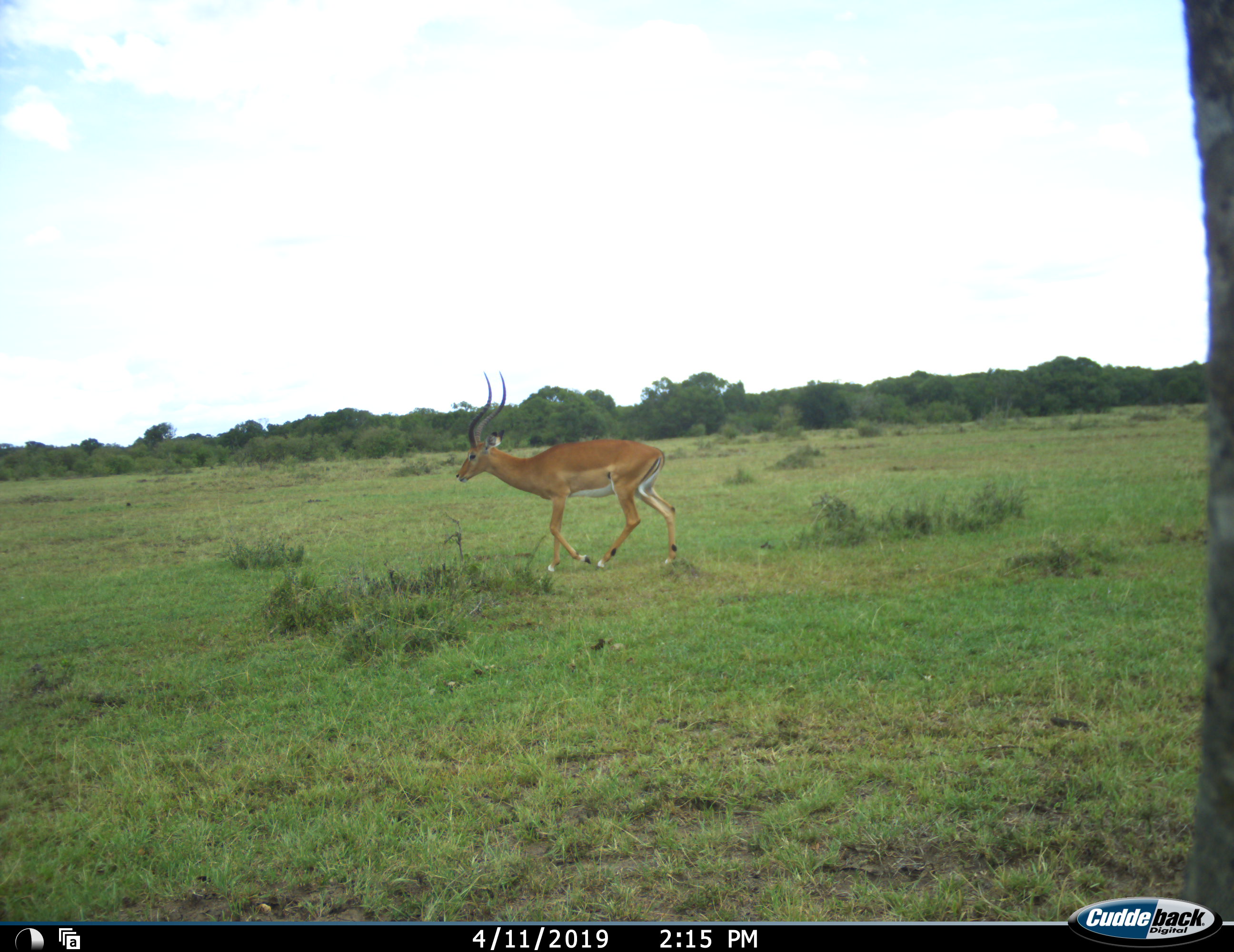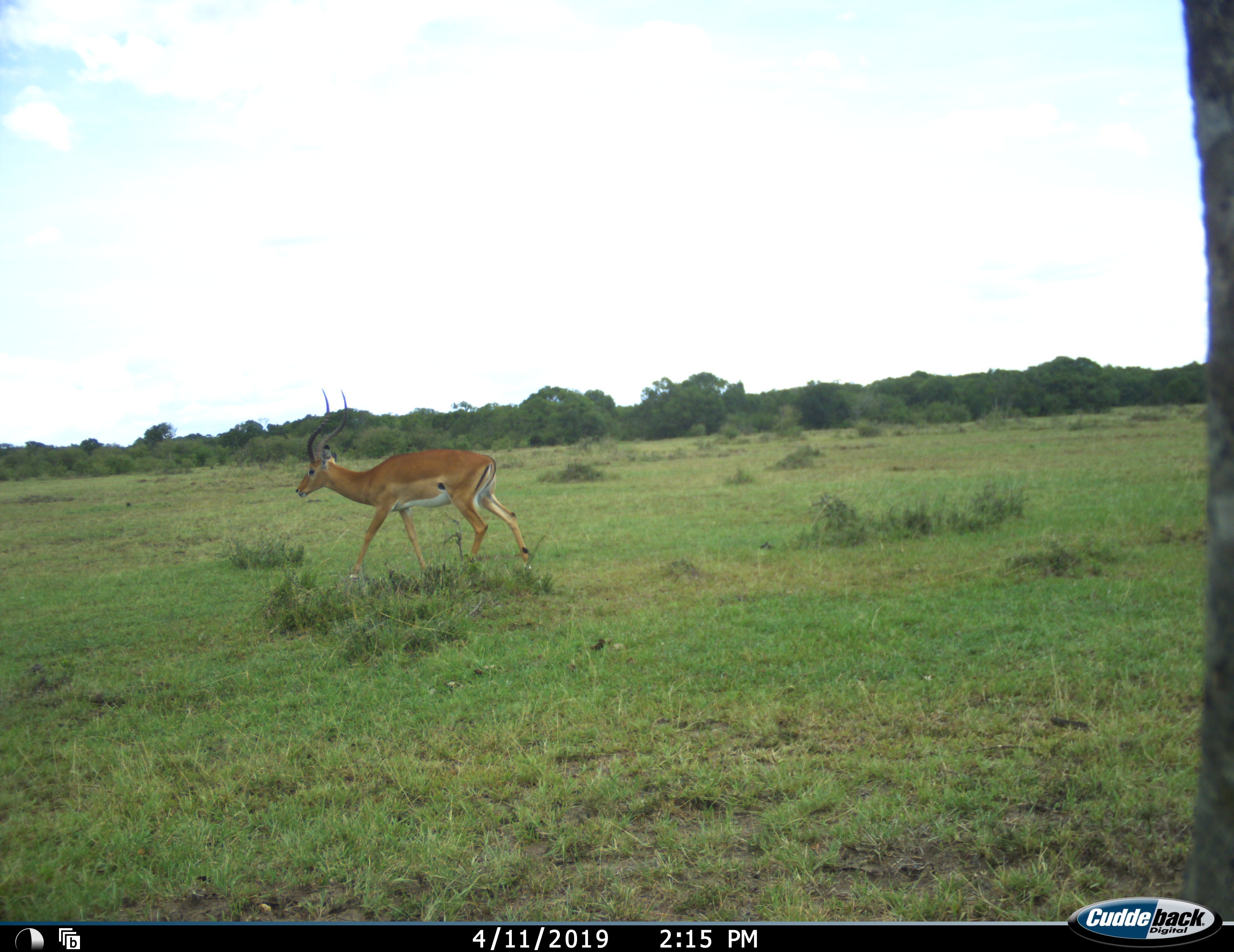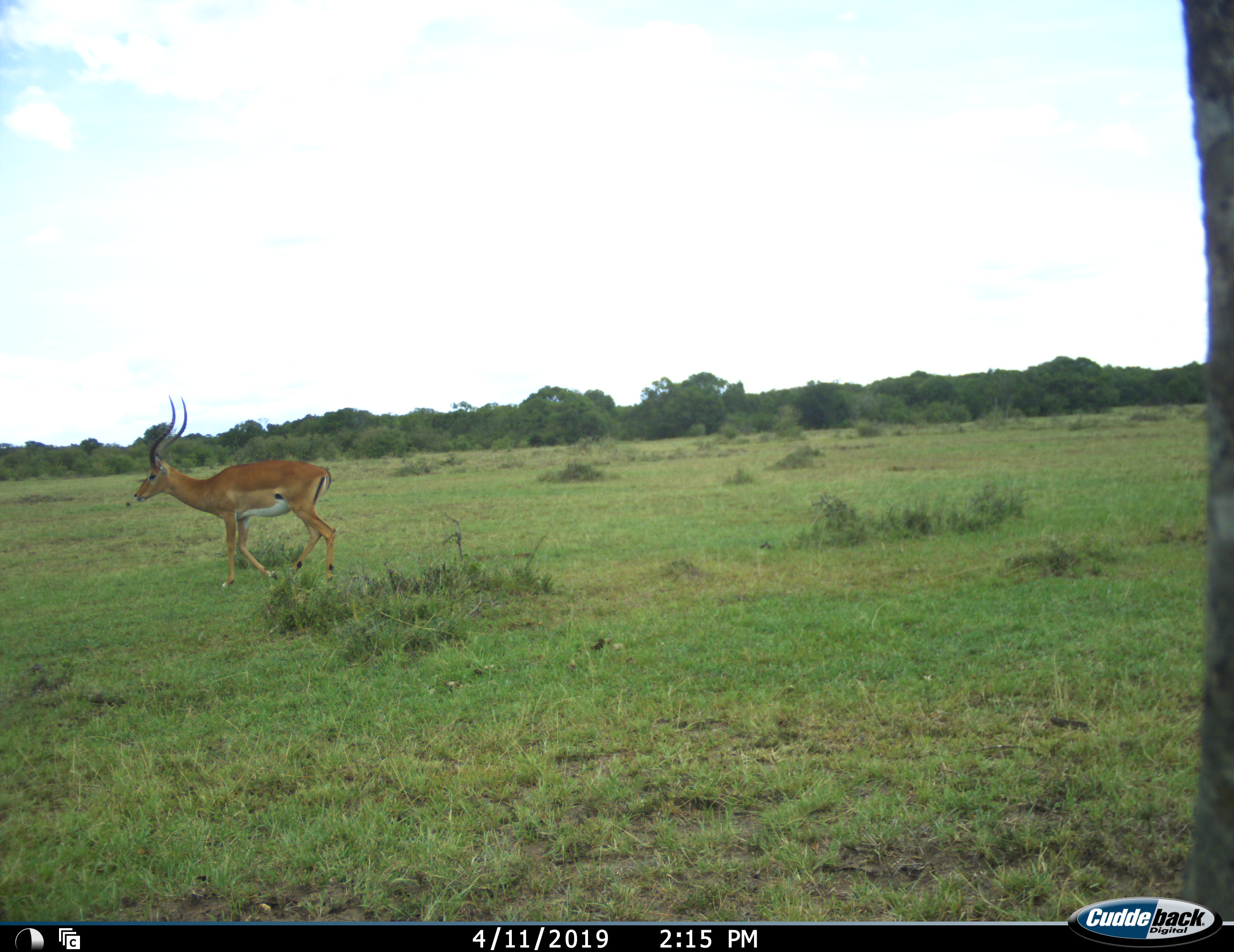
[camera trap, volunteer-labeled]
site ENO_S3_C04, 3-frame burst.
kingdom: Animalia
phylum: Chordata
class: Mammalia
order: Artiodactyla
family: Bovidae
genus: Aepyceros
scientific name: Aepyceros melampus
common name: impala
Impala (Aepyceros melampus), count 1. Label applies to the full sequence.